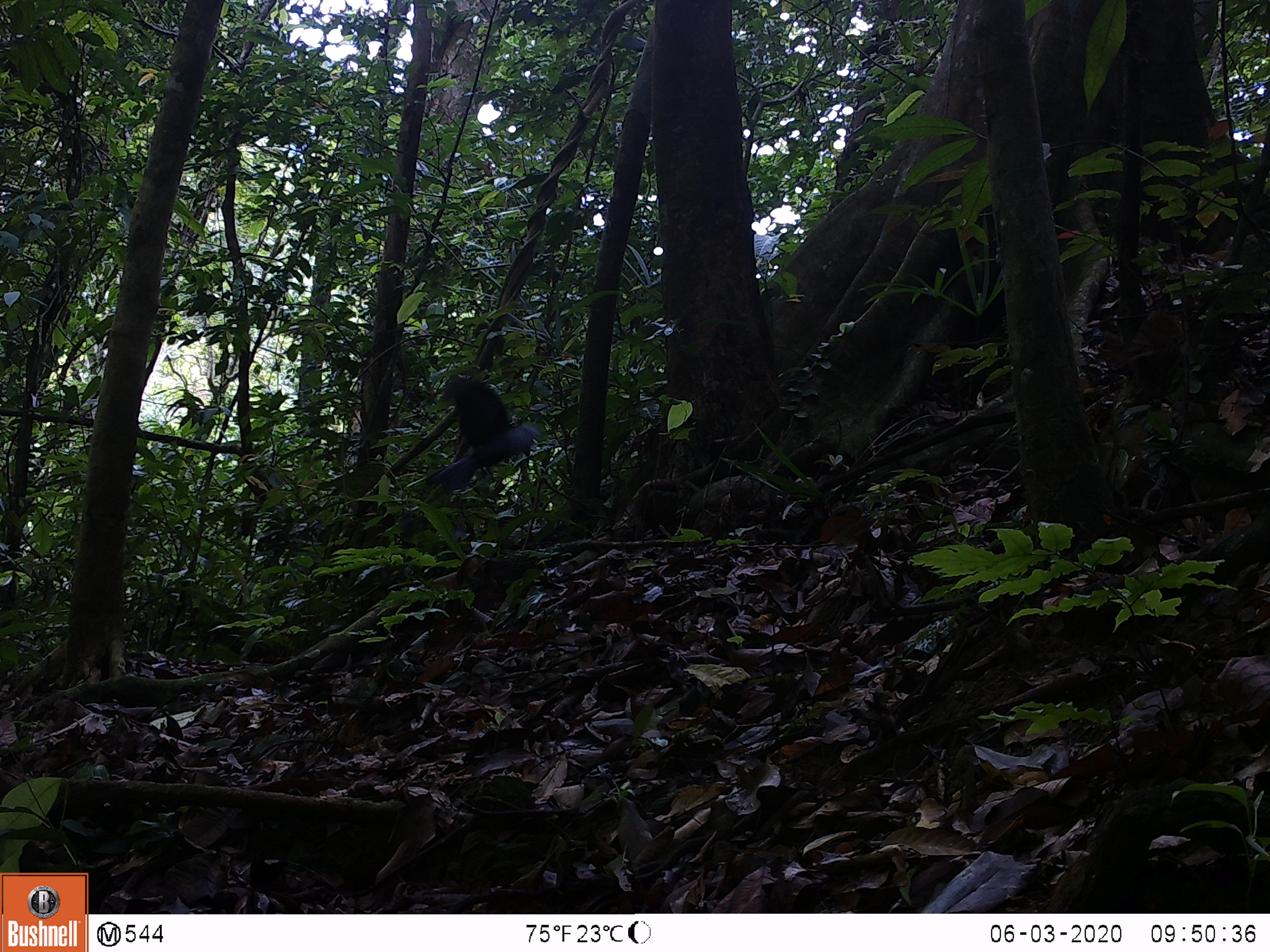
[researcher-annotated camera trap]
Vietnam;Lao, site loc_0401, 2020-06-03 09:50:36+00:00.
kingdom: Animalia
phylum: Chordata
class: Aves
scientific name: Aves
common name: bird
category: unidentified bird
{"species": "unidentified bird (bird) (Aves)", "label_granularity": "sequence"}